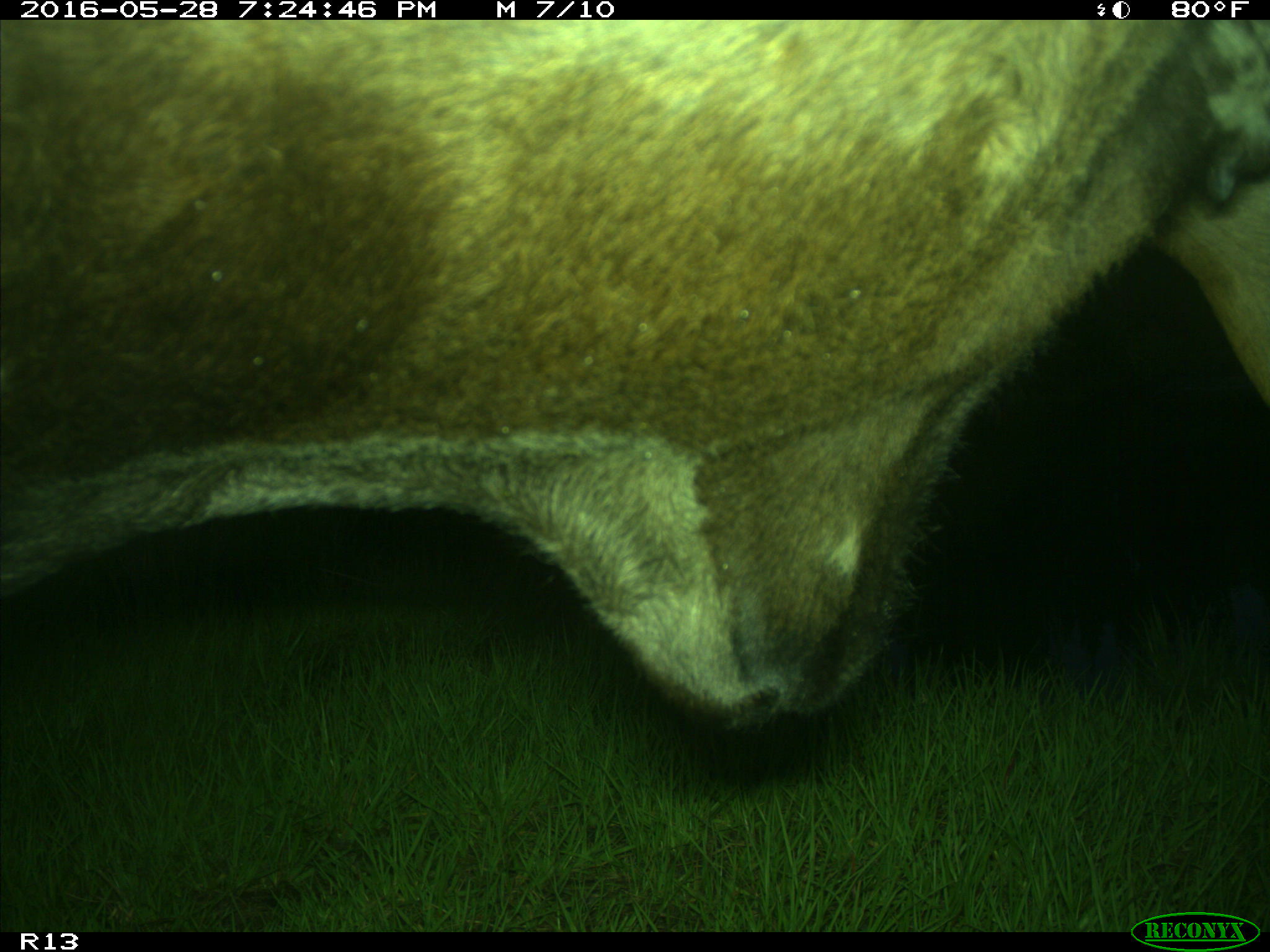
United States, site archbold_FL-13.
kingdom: Animalia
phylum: Chordata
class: Mammalia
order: Artiodactyla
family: Bovidae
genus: Bos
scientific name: Bos taurus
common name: domestic cow